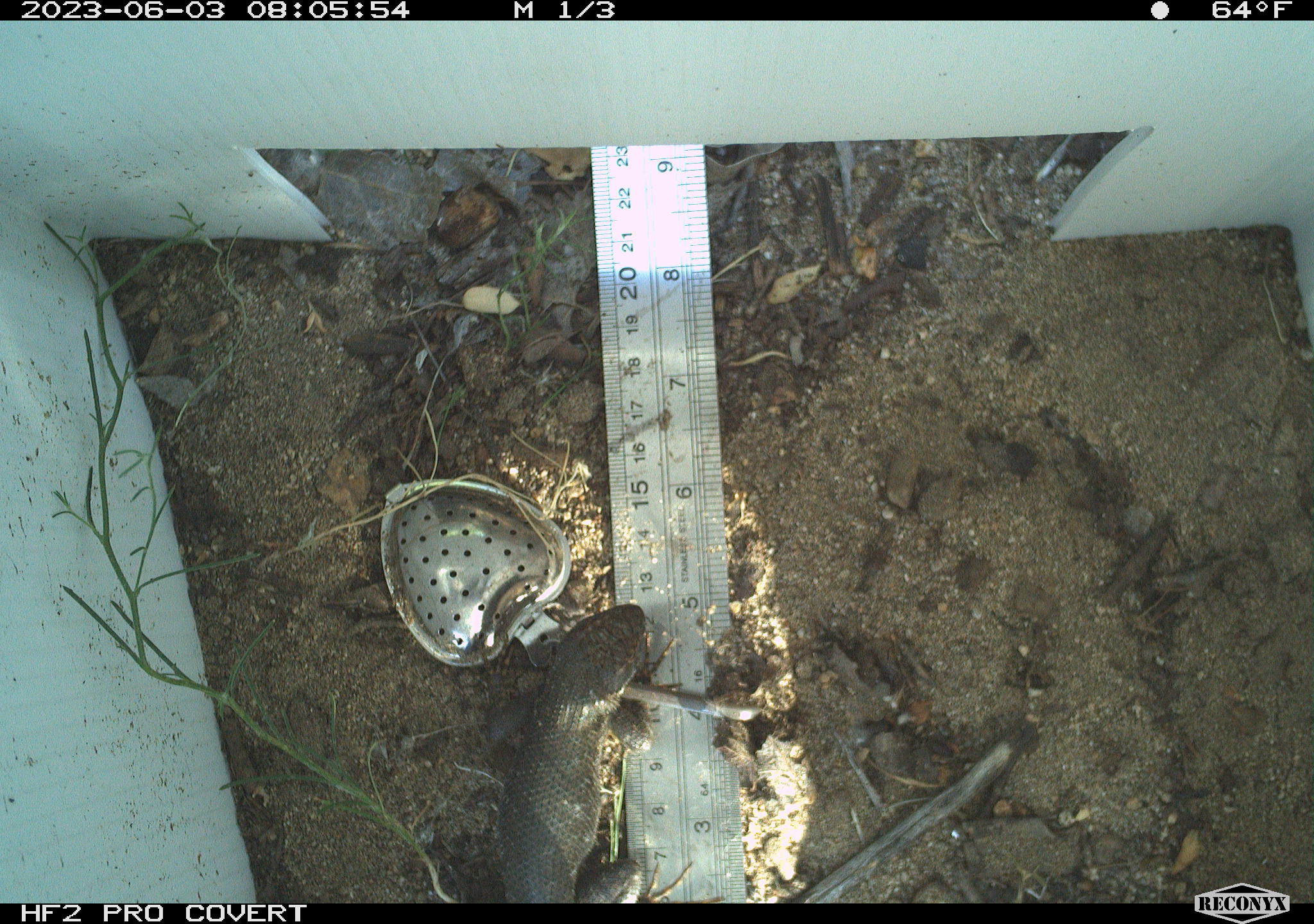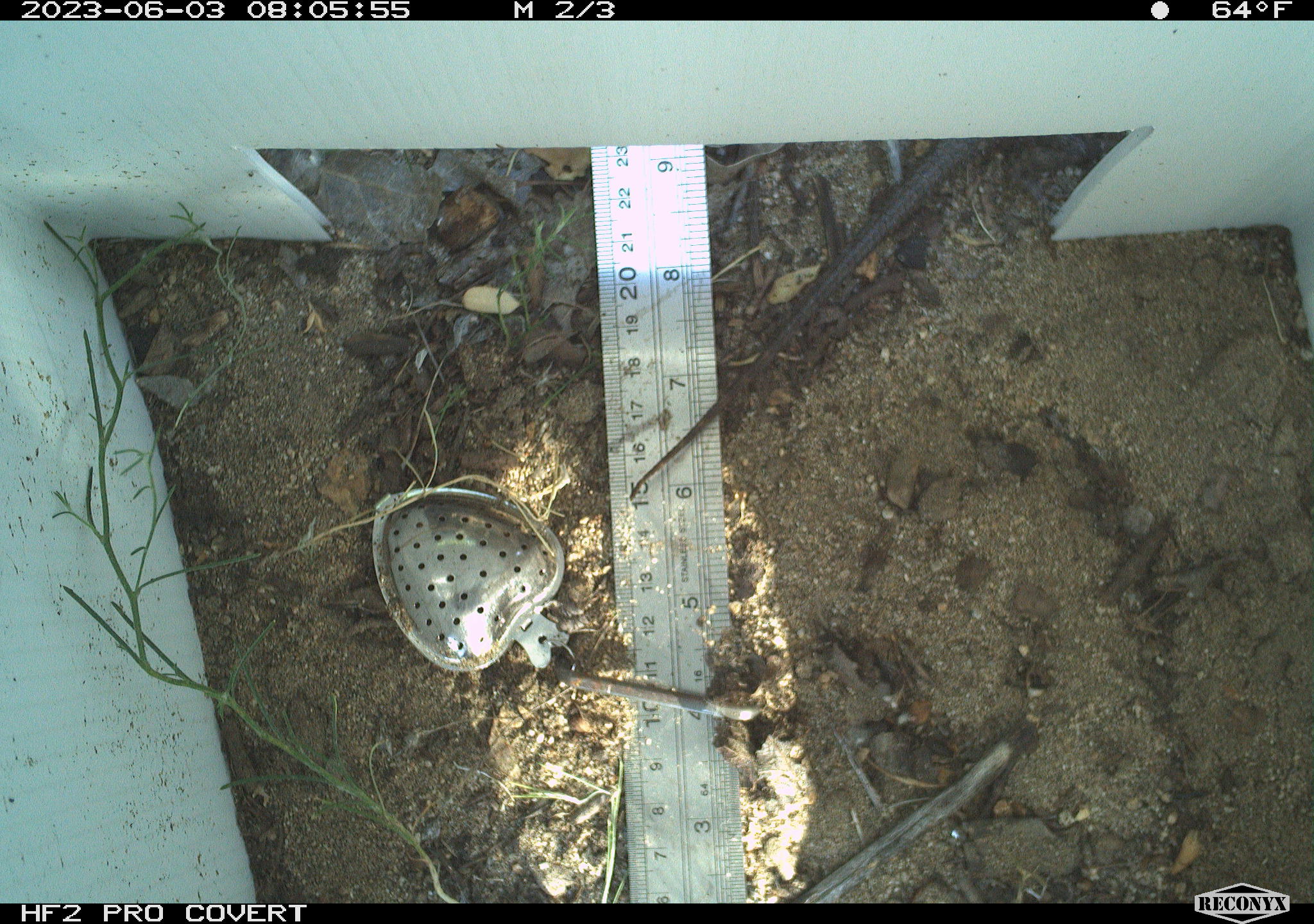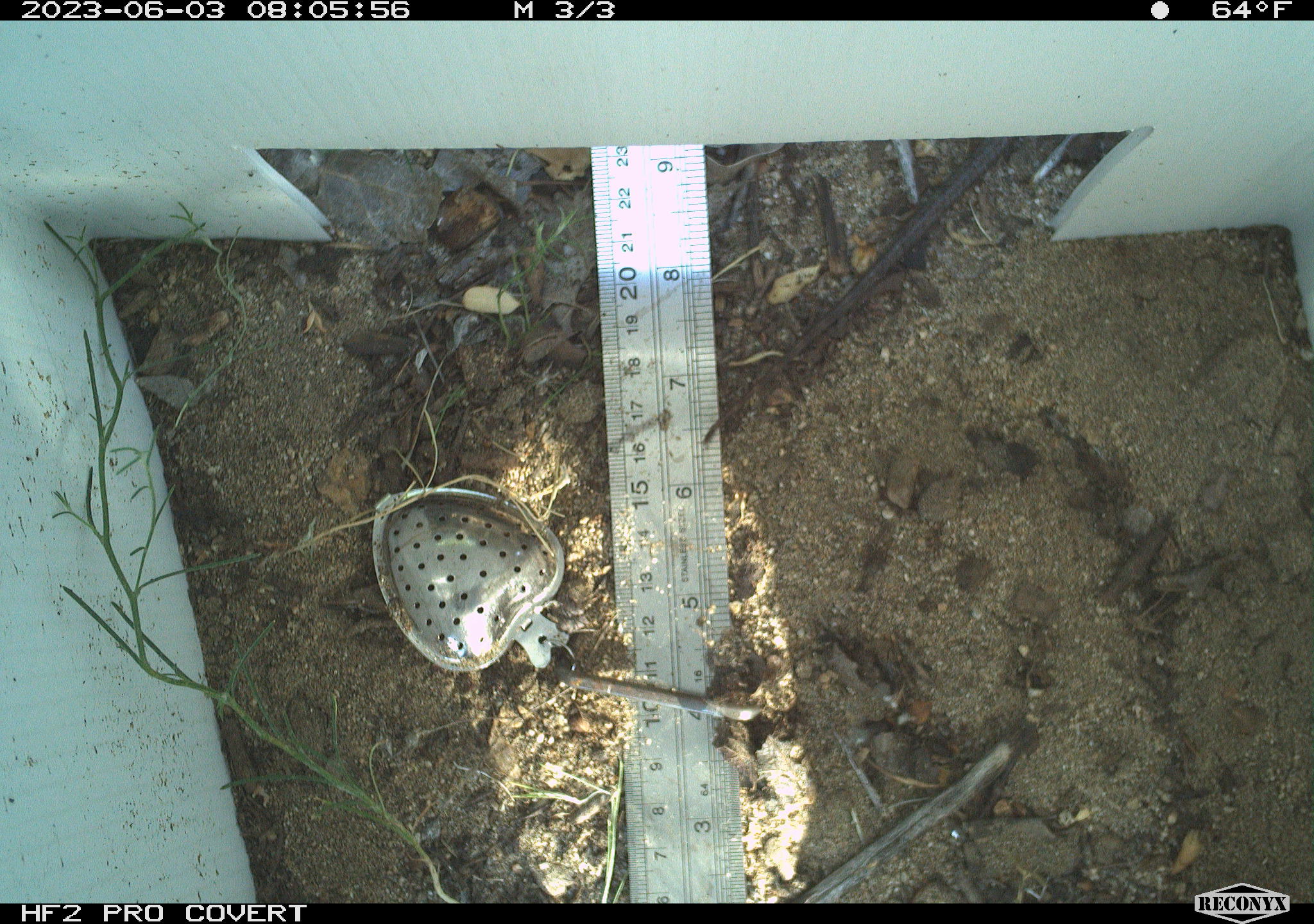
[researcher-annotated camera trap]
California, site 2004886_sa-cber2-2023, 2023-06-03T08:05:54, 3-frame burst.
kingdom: Animalia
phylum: Chordata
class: Reptilia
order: Squamata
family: Phrynosomatidae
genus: Sceloporus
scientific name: Sceloporus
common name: spiny lizards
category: sceloporus species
Sceloporus species (spiny lizards) (Sceloporus).